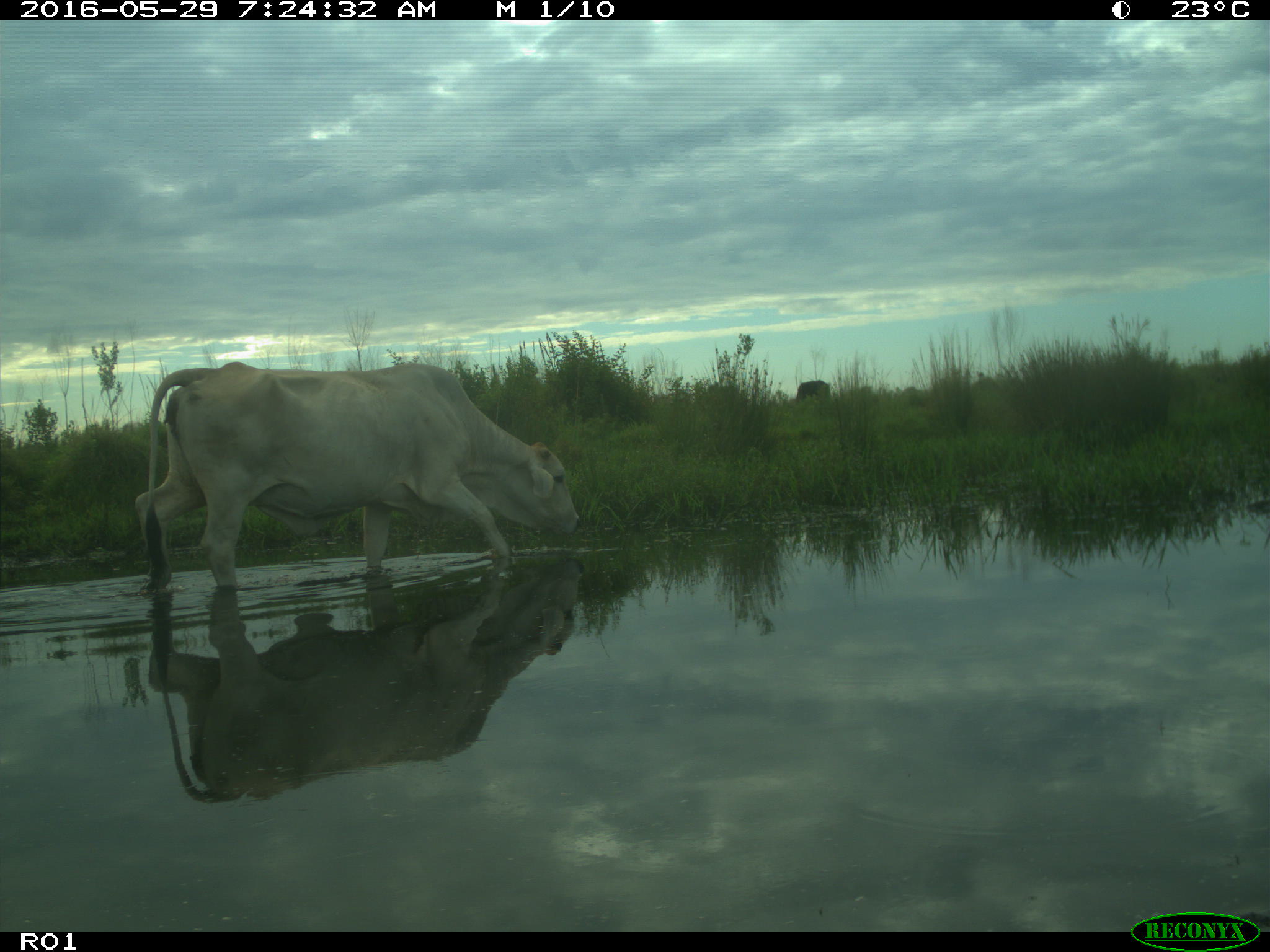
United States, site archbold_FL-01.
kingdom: Animalia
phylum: Chordata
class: Mammalia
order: Artiodactyla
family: Bovidae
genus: Bos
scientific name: Bos taurus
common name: domestic cow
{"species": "Bos taurus (domestic cow)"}